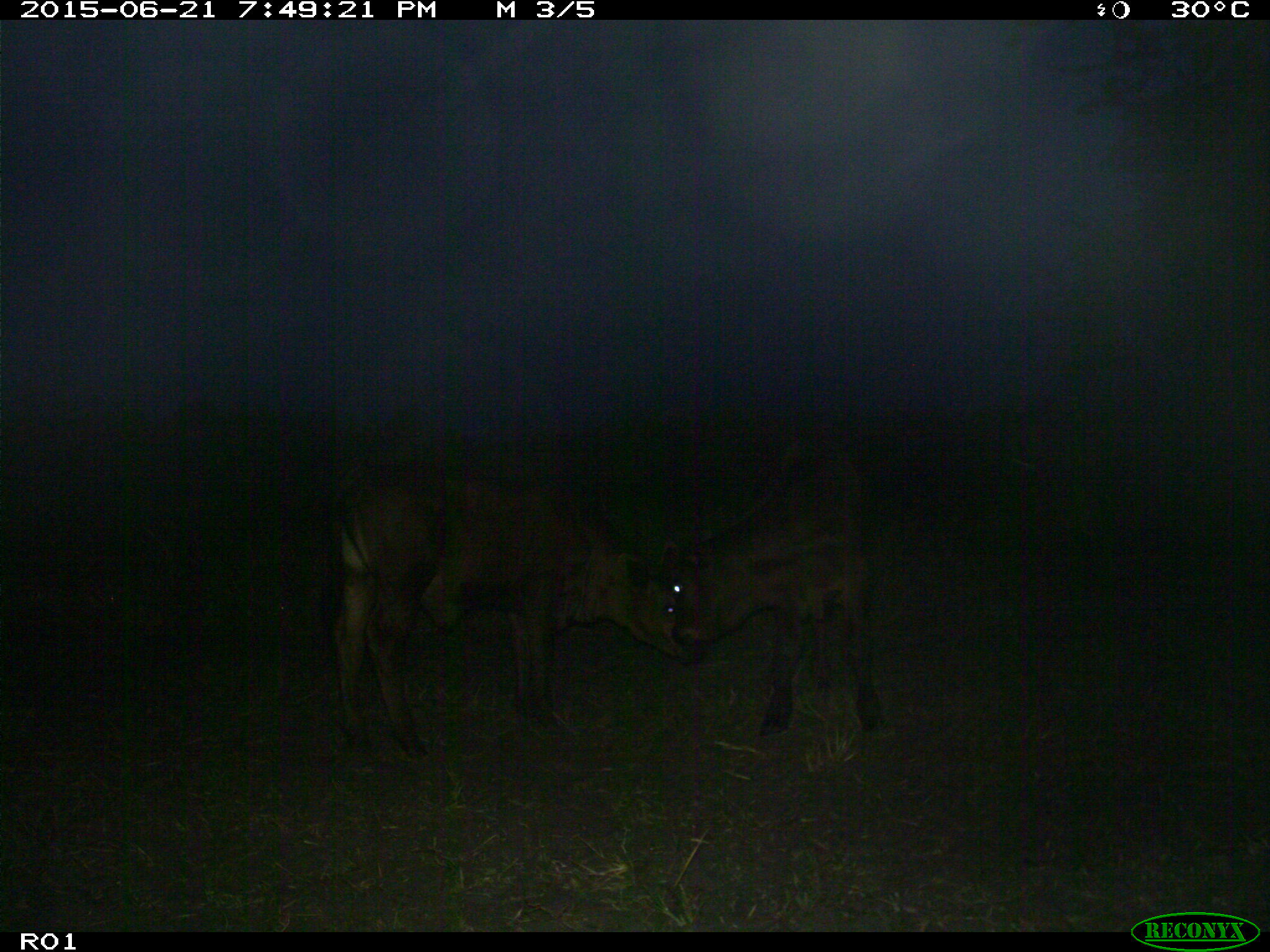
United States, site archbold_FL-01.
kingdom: Animalia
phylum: Chordata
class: Mammalia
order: Artiodactyla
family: Bovidae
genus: Bos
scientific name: Bos taurus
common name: domestic cow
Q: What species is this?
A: Bos taurus (domestic cow).